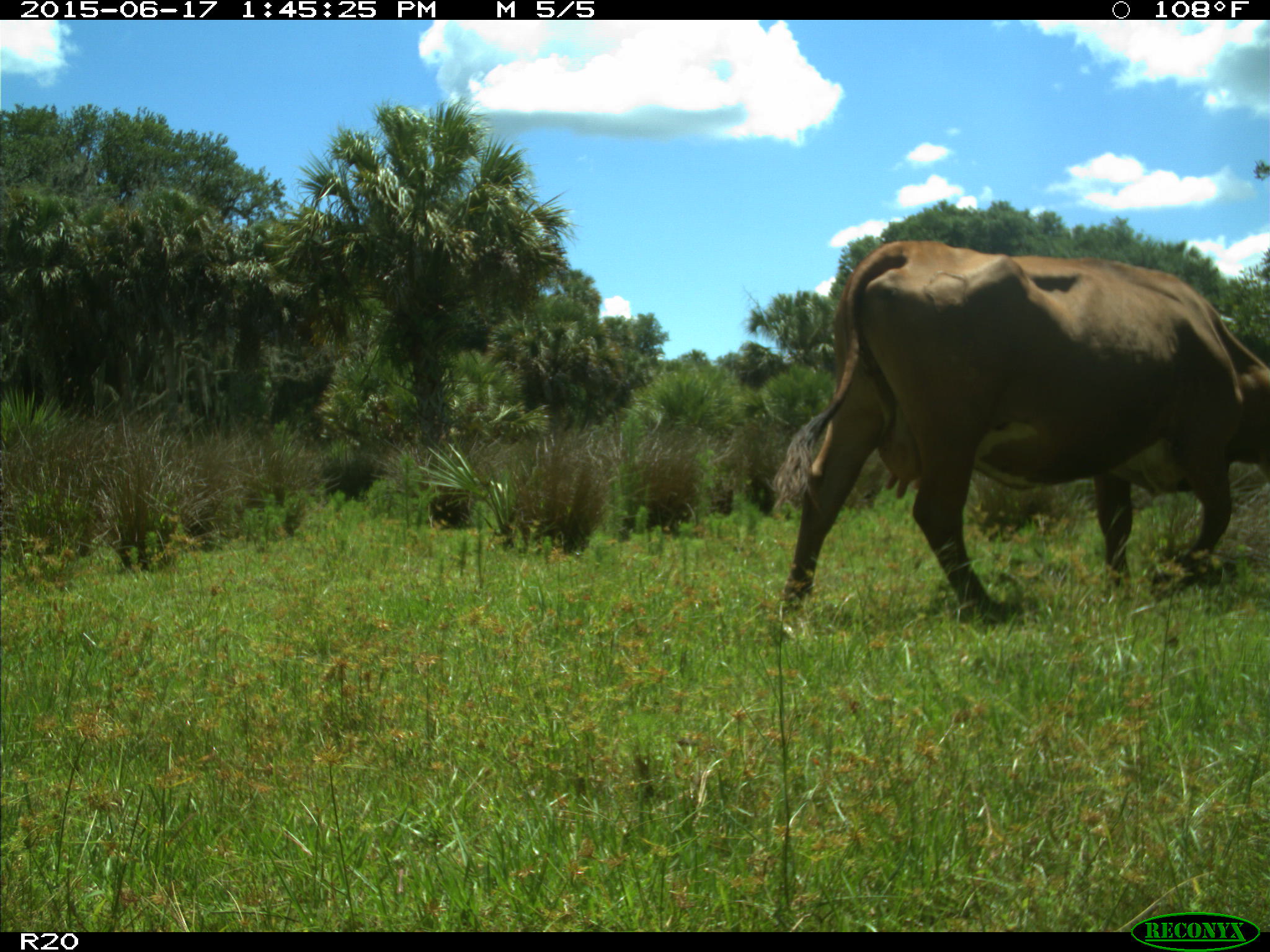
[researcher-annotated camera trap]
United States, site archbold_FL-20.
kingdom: Animalia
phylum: Chordata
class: Mammalia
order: Artiodactyla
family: Bovidae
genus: Bos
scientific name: Bos taurus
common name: domestic cow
Bos taurus (domestic cow).